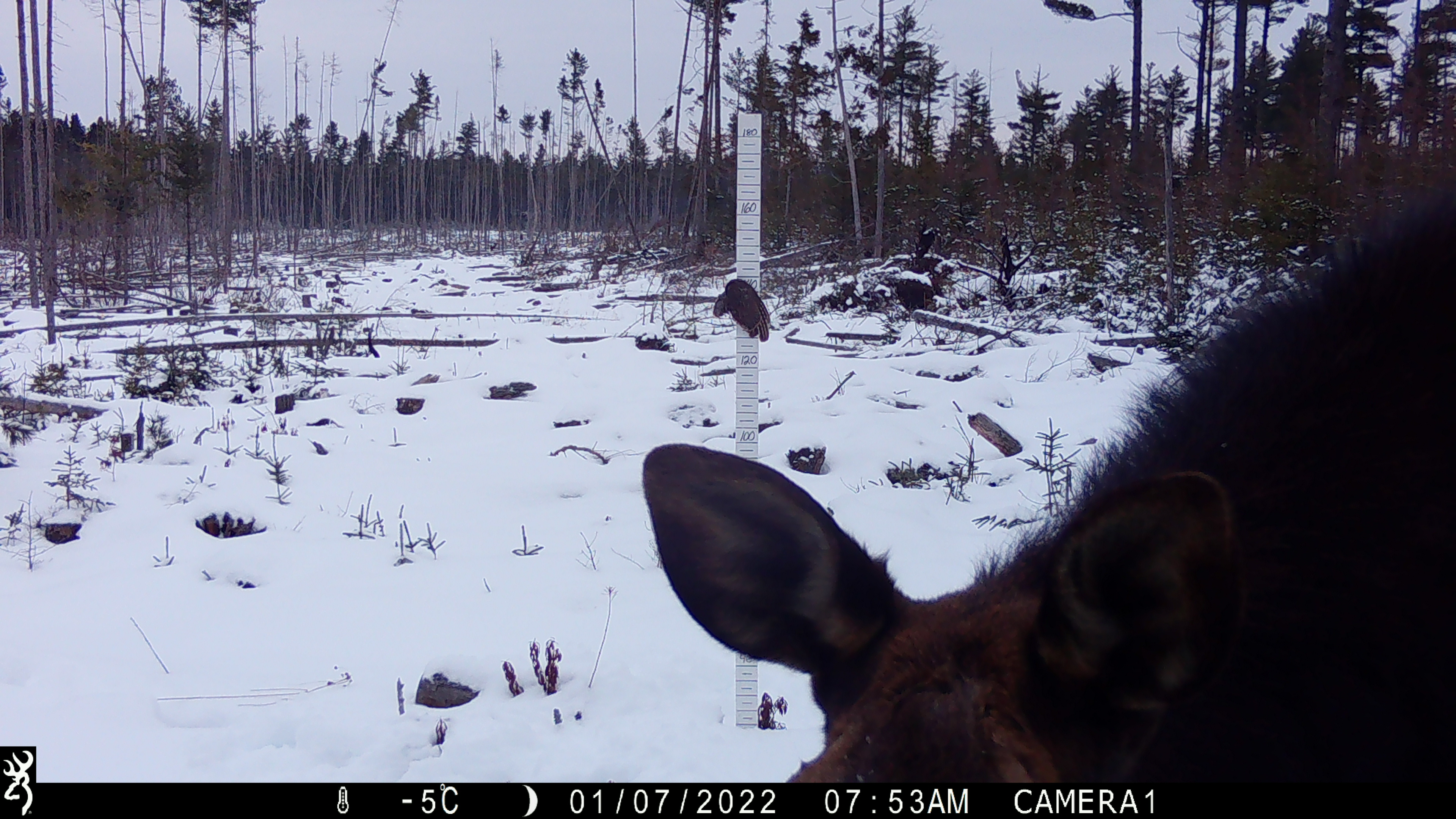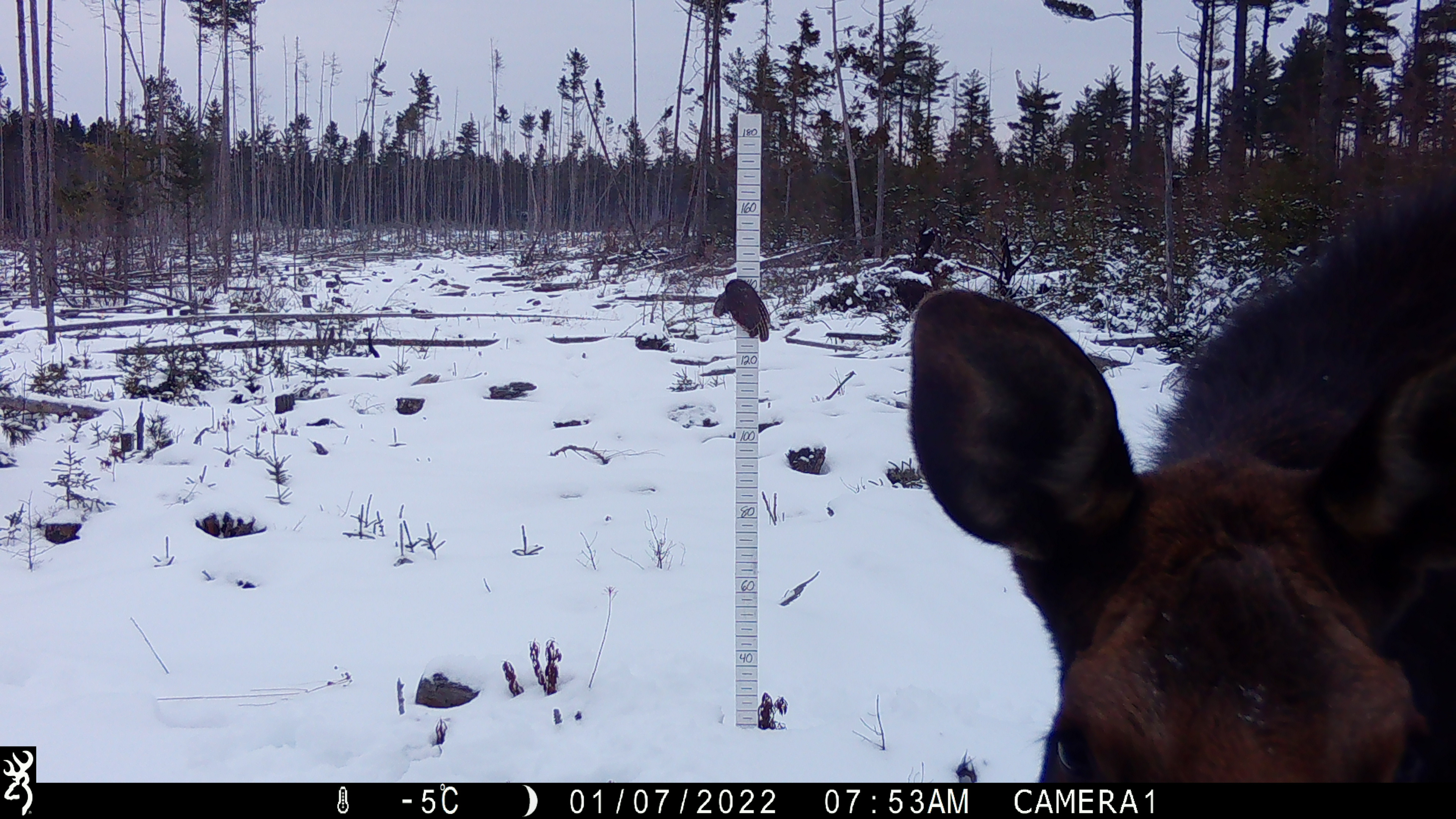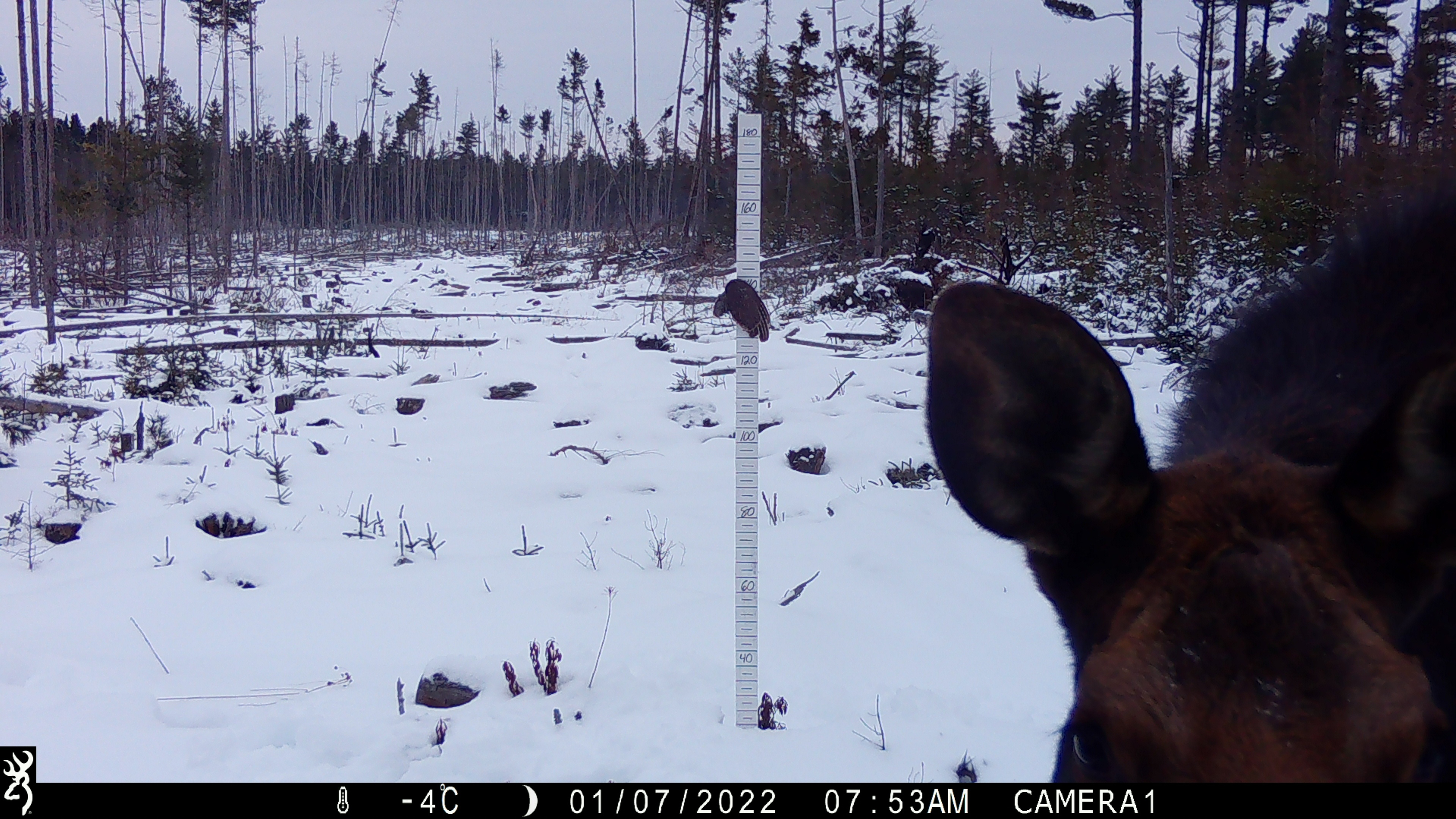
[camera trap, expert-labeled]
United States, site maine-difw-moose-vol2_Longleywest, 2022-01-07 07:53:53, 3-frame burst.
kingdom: Animalia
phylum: Chordata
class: Mammalia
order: Artiodactyla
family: Cervidae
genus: Alces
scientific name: Alces alces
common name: moose